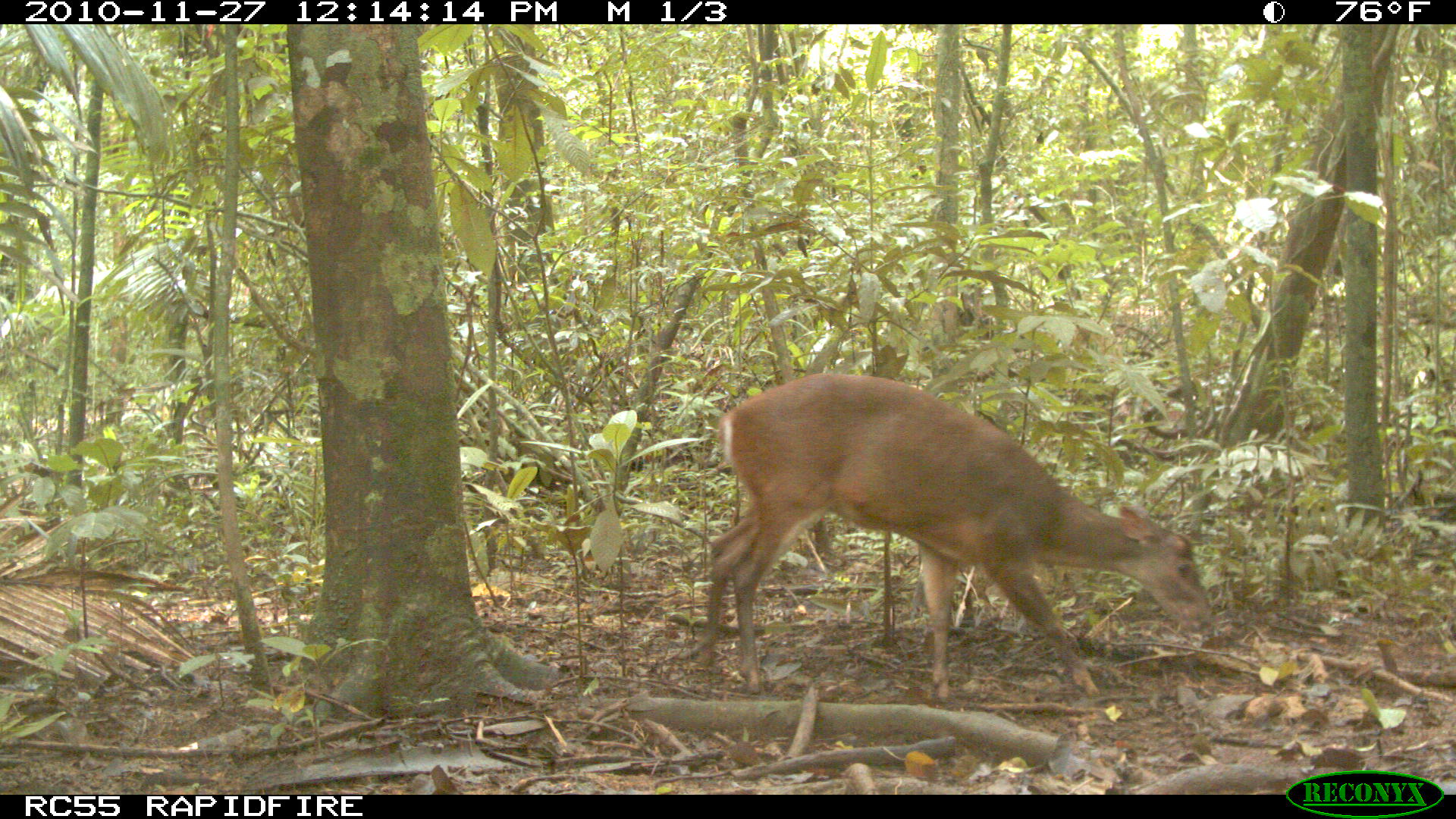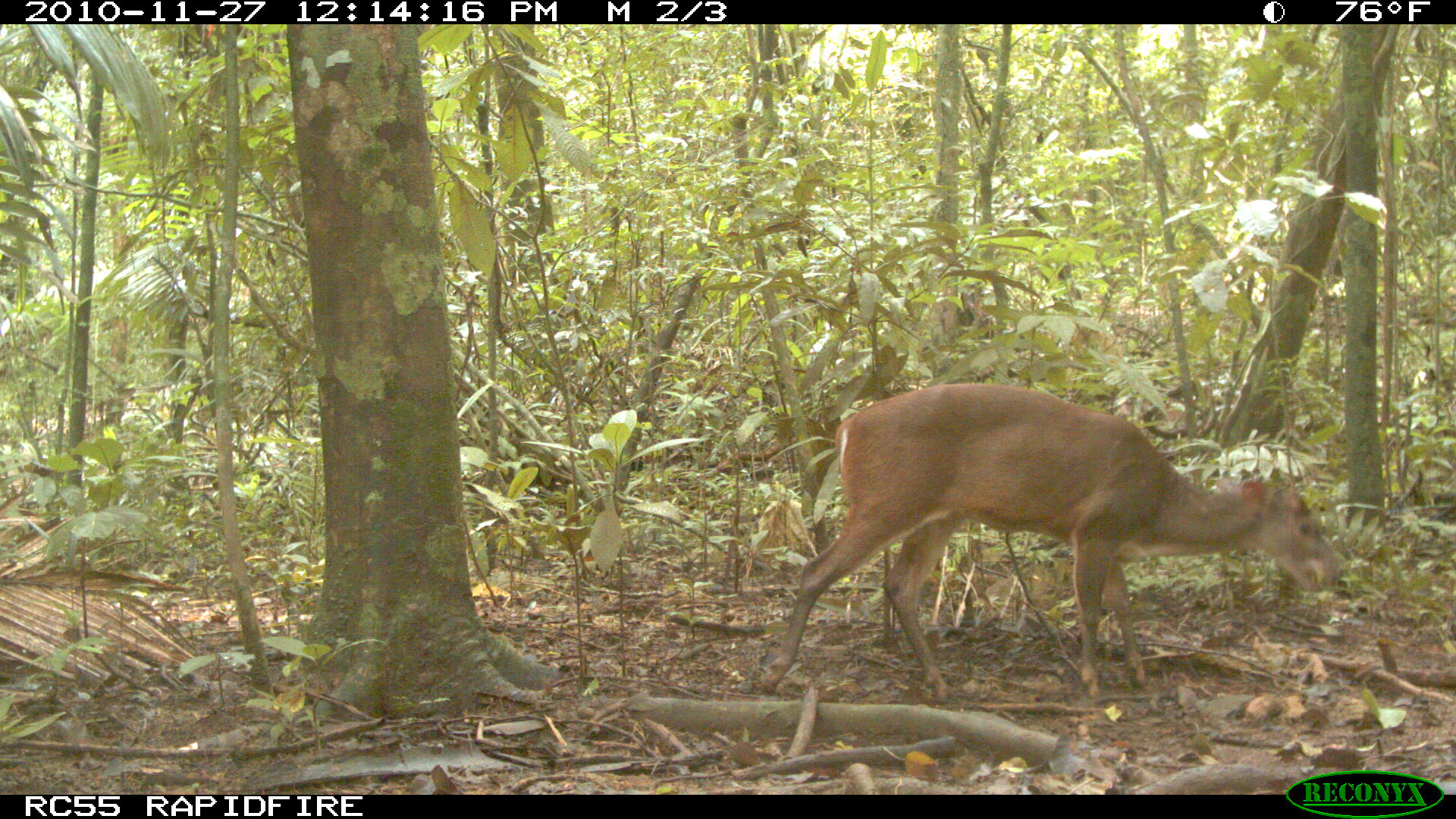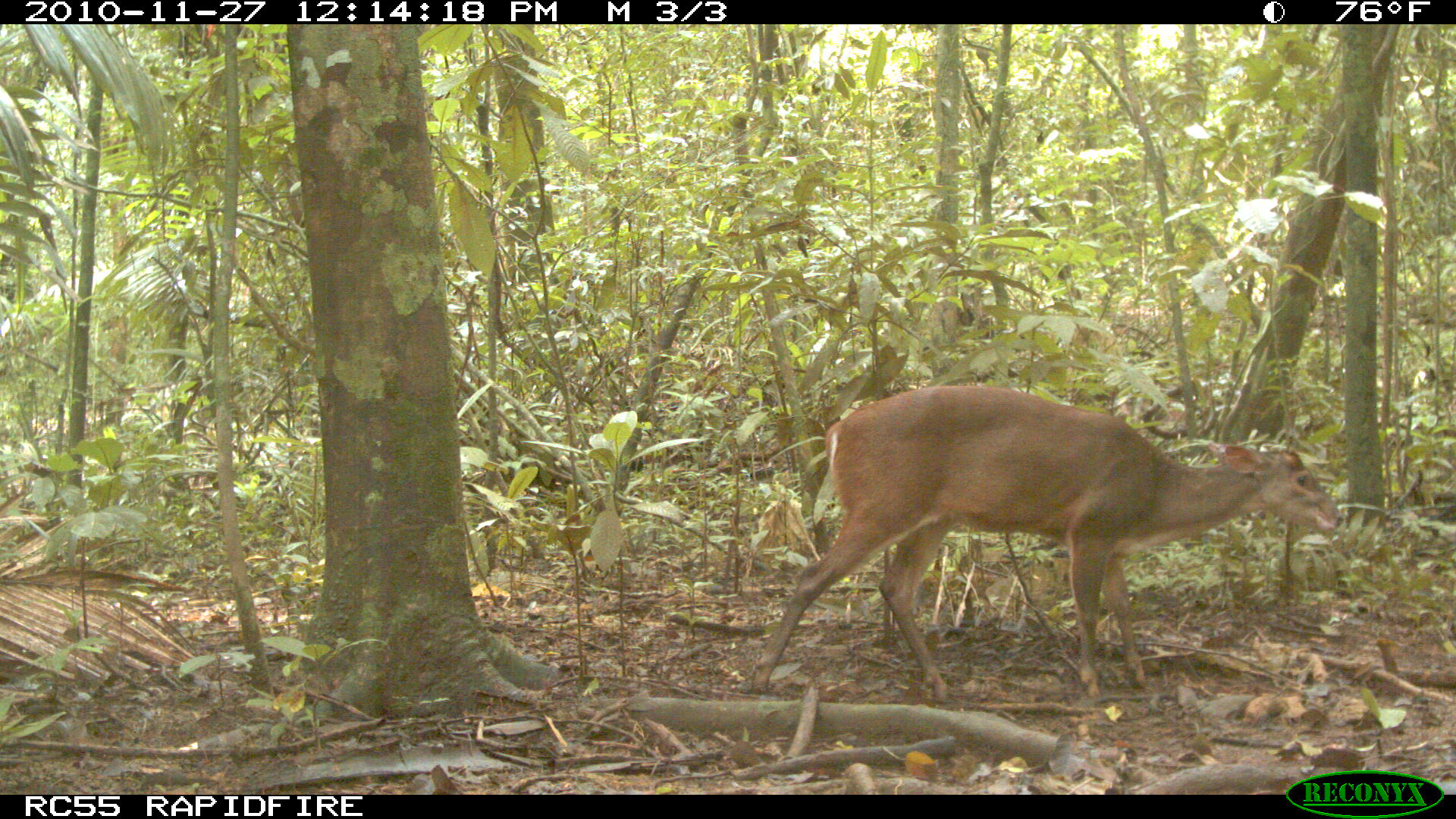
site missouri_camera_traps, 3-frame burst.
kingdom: Animalia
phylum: Chordata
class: Mammalia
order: Artiodactyla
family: Cervidae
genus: Mazama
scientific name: Mazama americana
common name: red brocket deer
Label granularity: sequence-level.